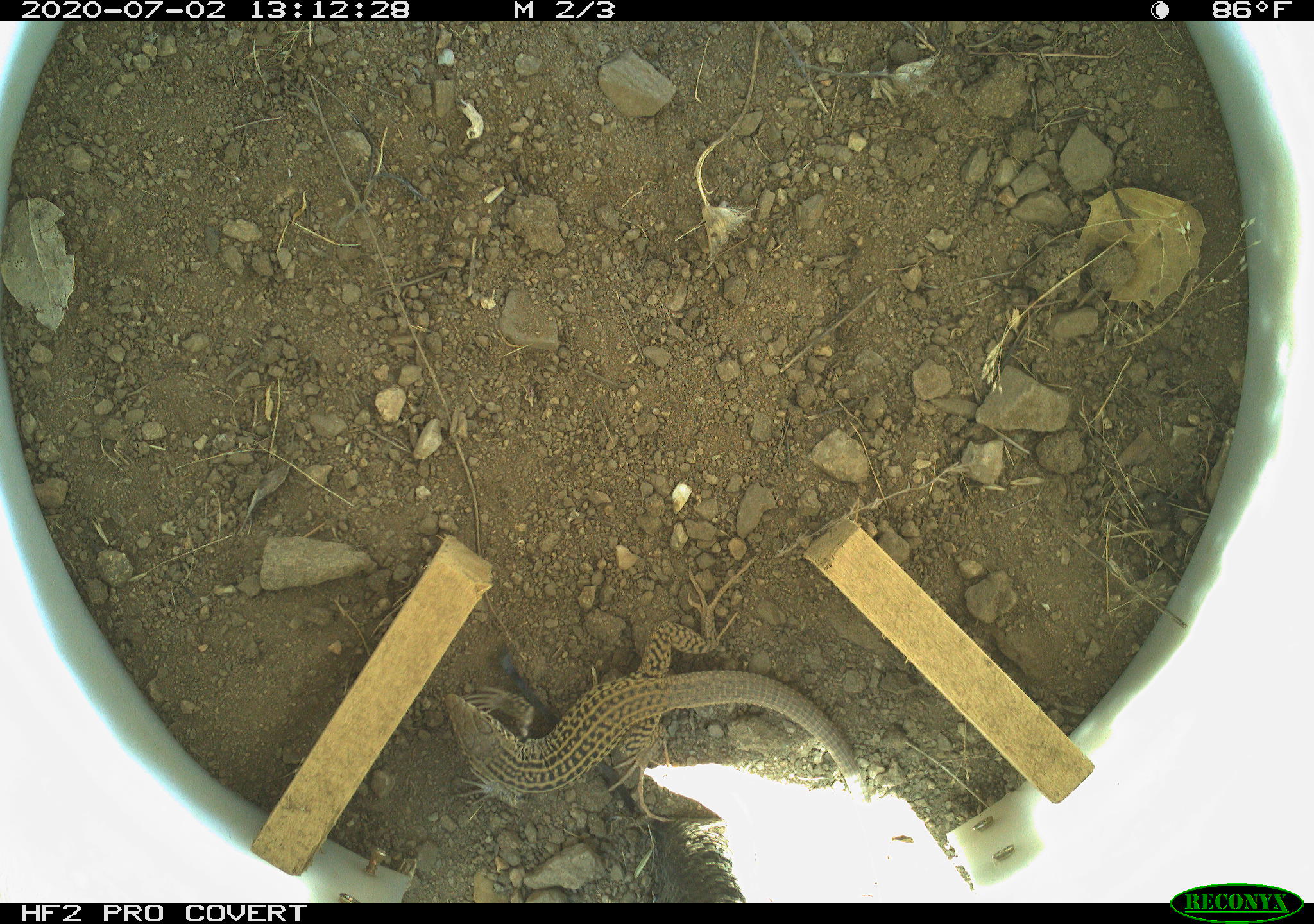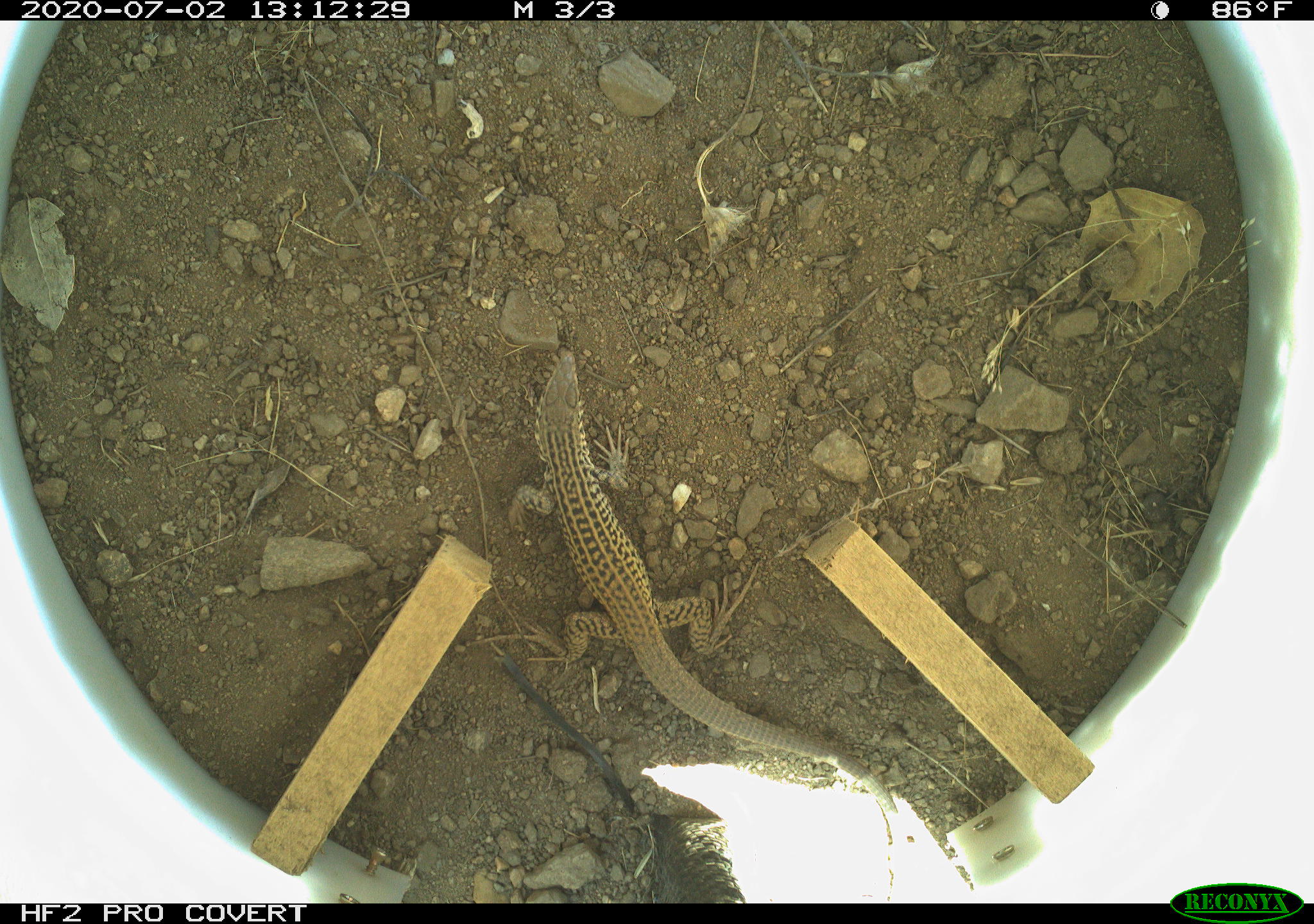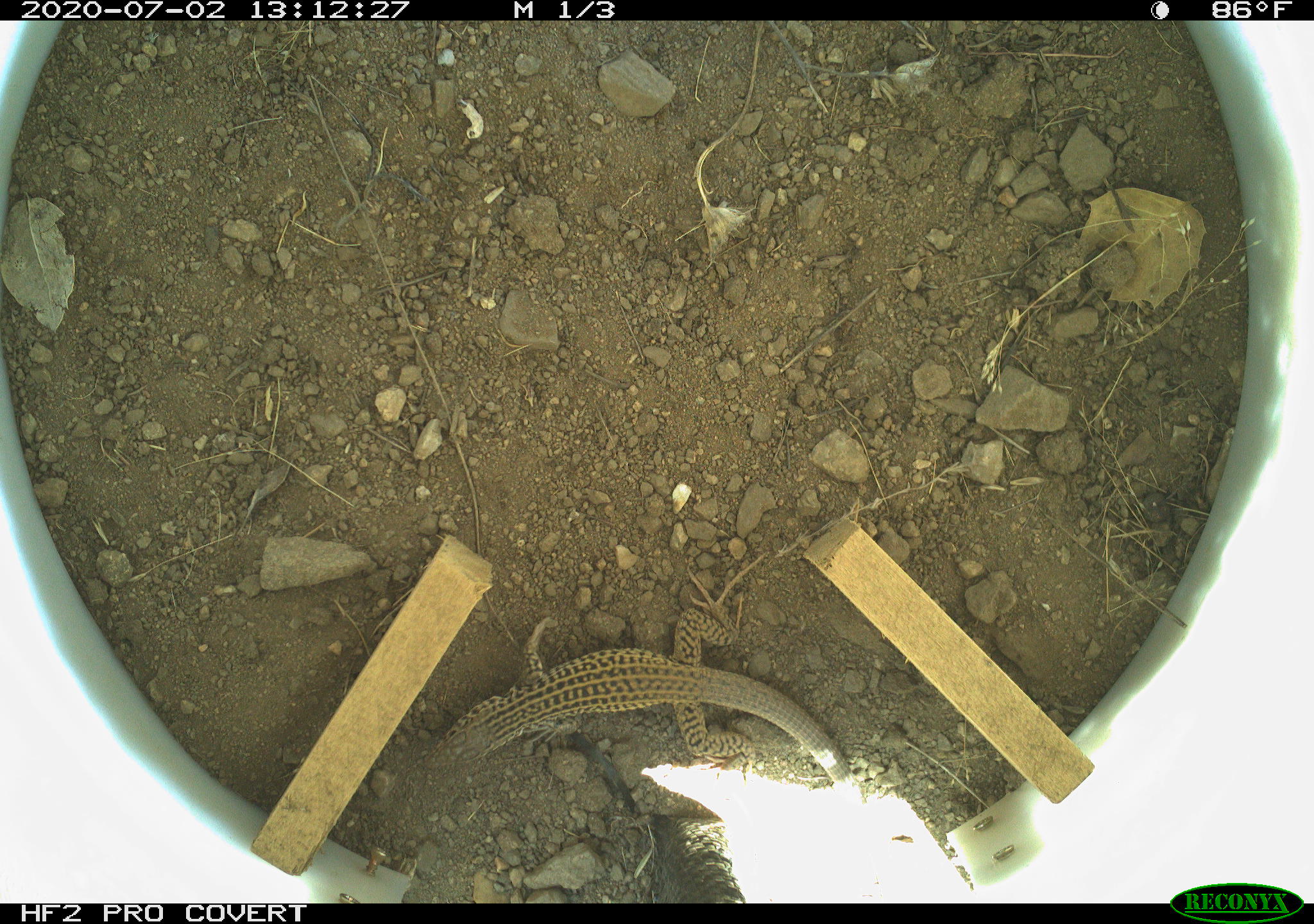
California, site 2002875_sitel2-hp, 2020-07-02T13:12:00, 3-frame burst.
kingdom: Animalia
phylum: Chordata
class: Reptilia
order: Squamata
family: Teiidae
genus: Aspidoscelis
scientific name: Aspidoscelis tigris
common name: western whiptail